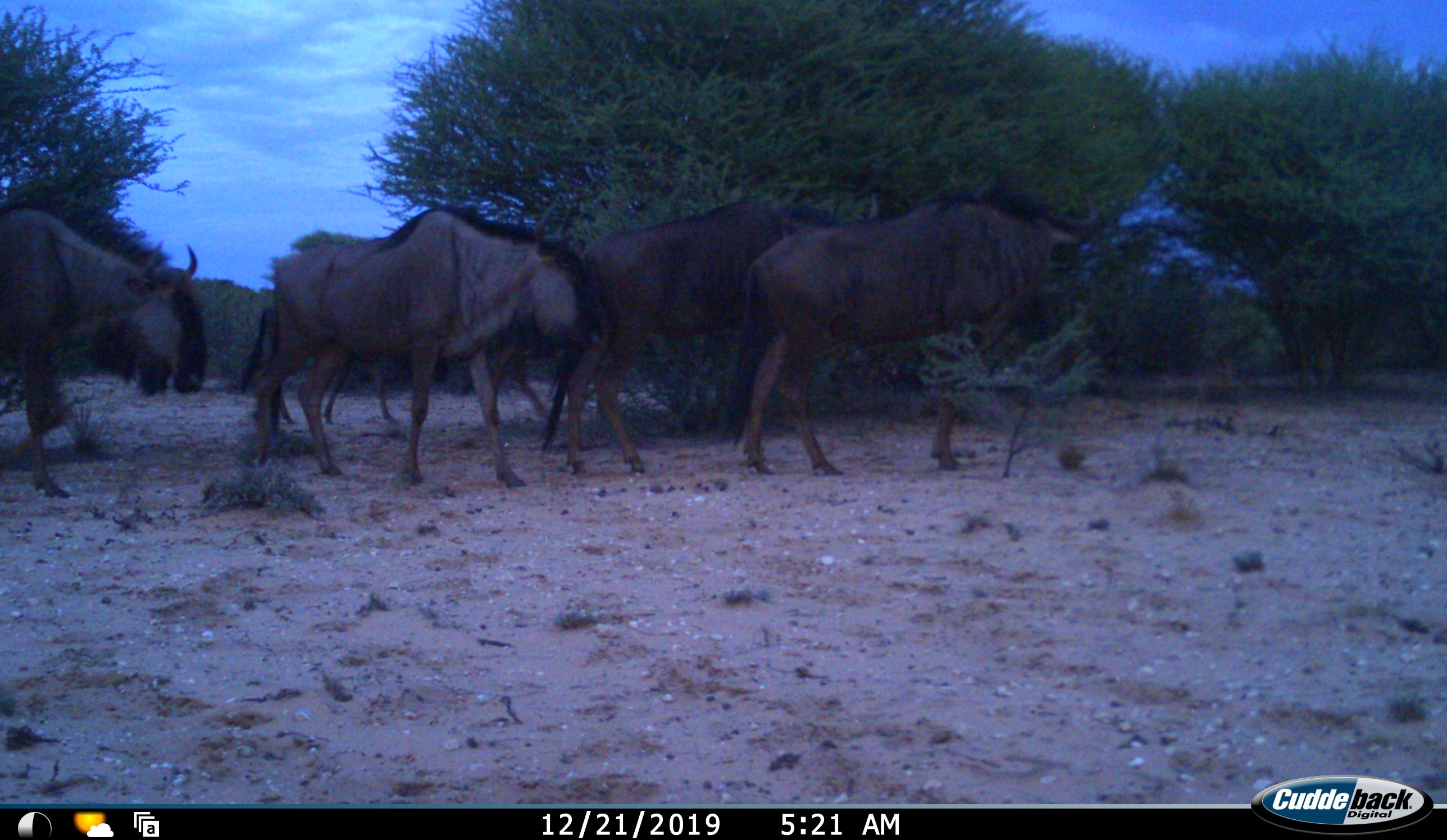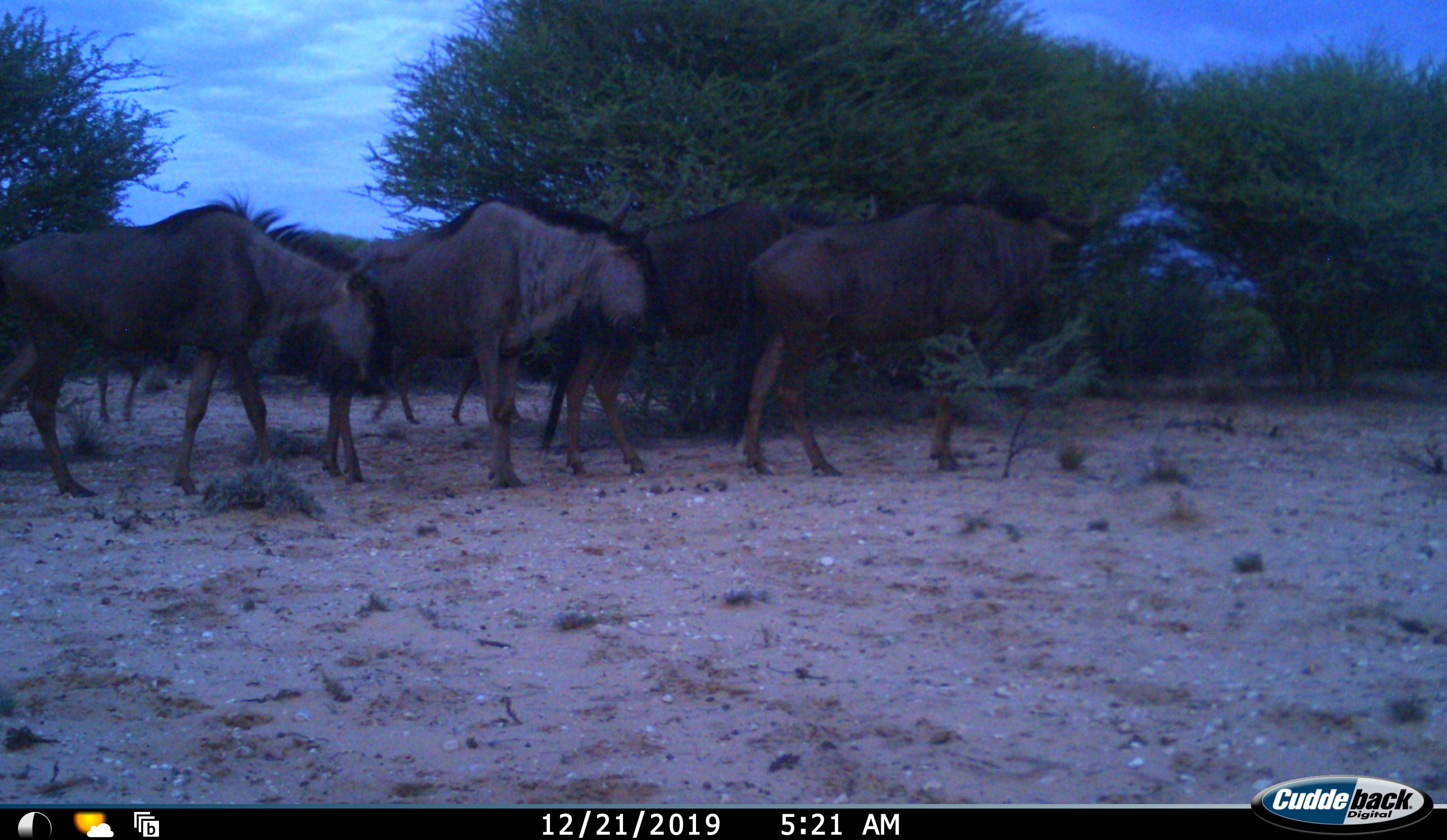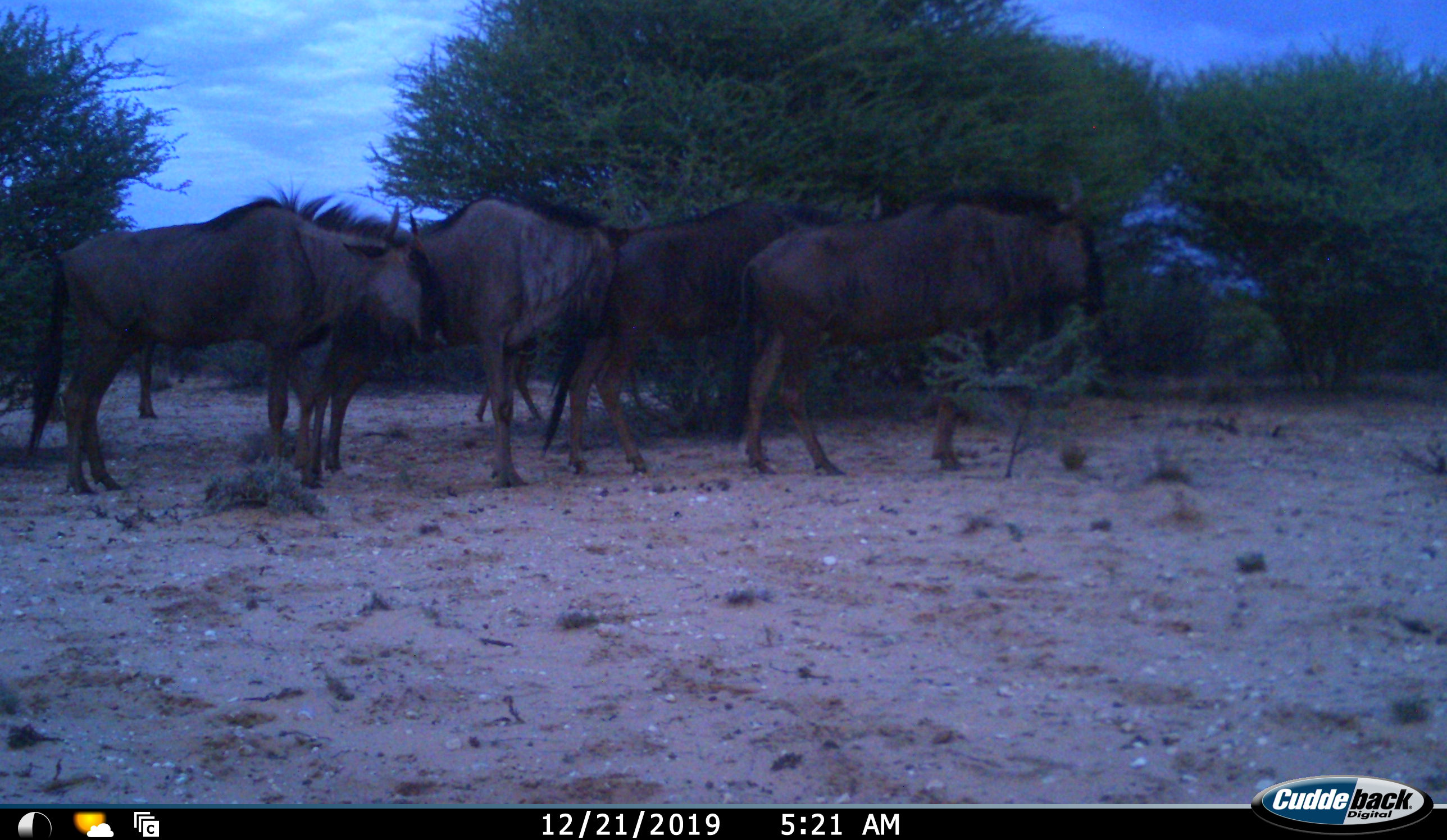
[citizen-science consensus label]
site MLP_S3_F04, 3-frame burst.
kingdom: Animalia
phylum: Chordata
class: Mammalia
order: Artiodactyla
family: Bovidae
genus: Connochaetes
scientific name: Connochaetes taurinus taurinus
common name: blue wildebeest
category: wildebeestblue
Wildebeestblue (blue wildebeest) (Connochaetes taurinus taurinus), count 5. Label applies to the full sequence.